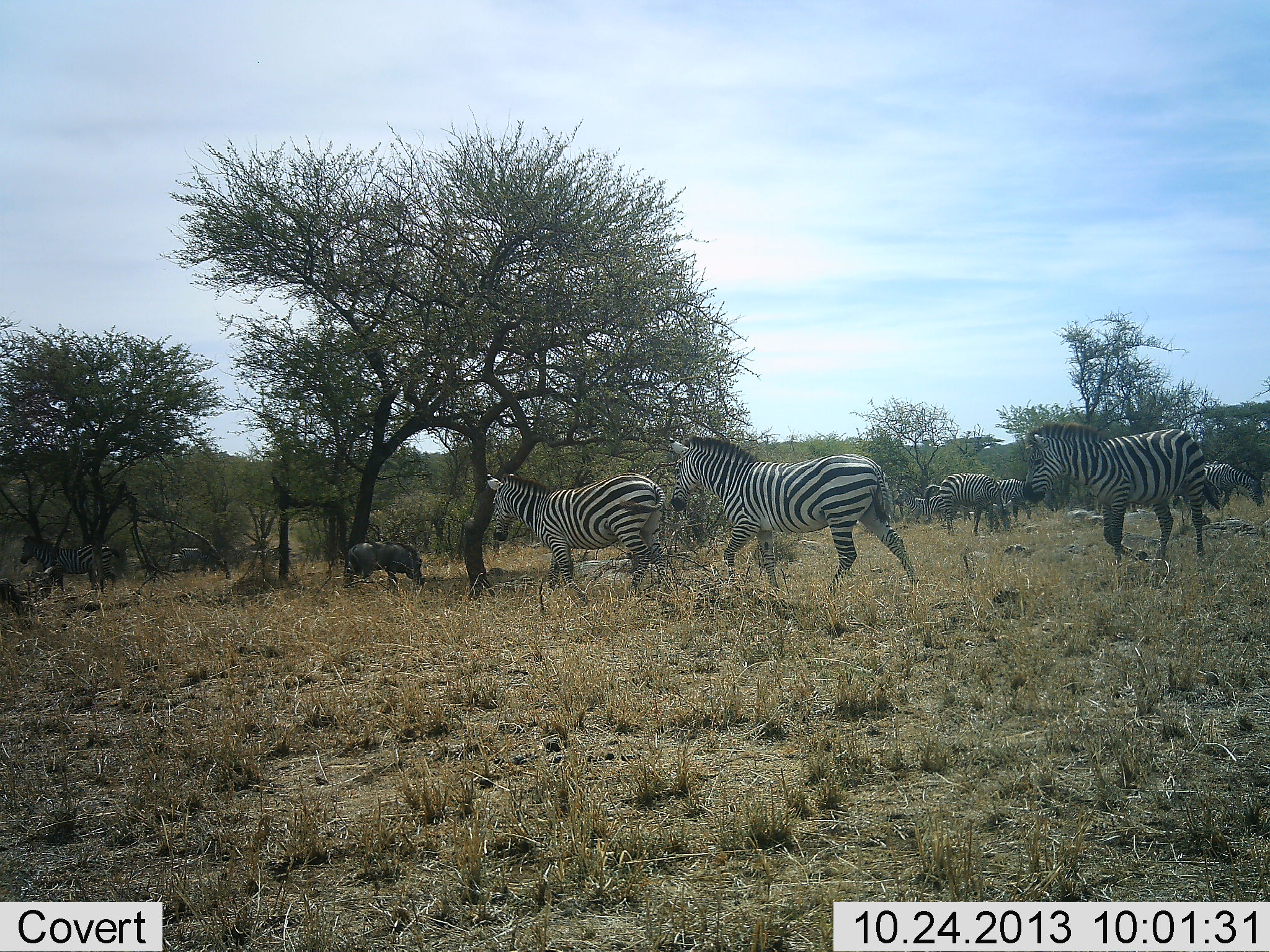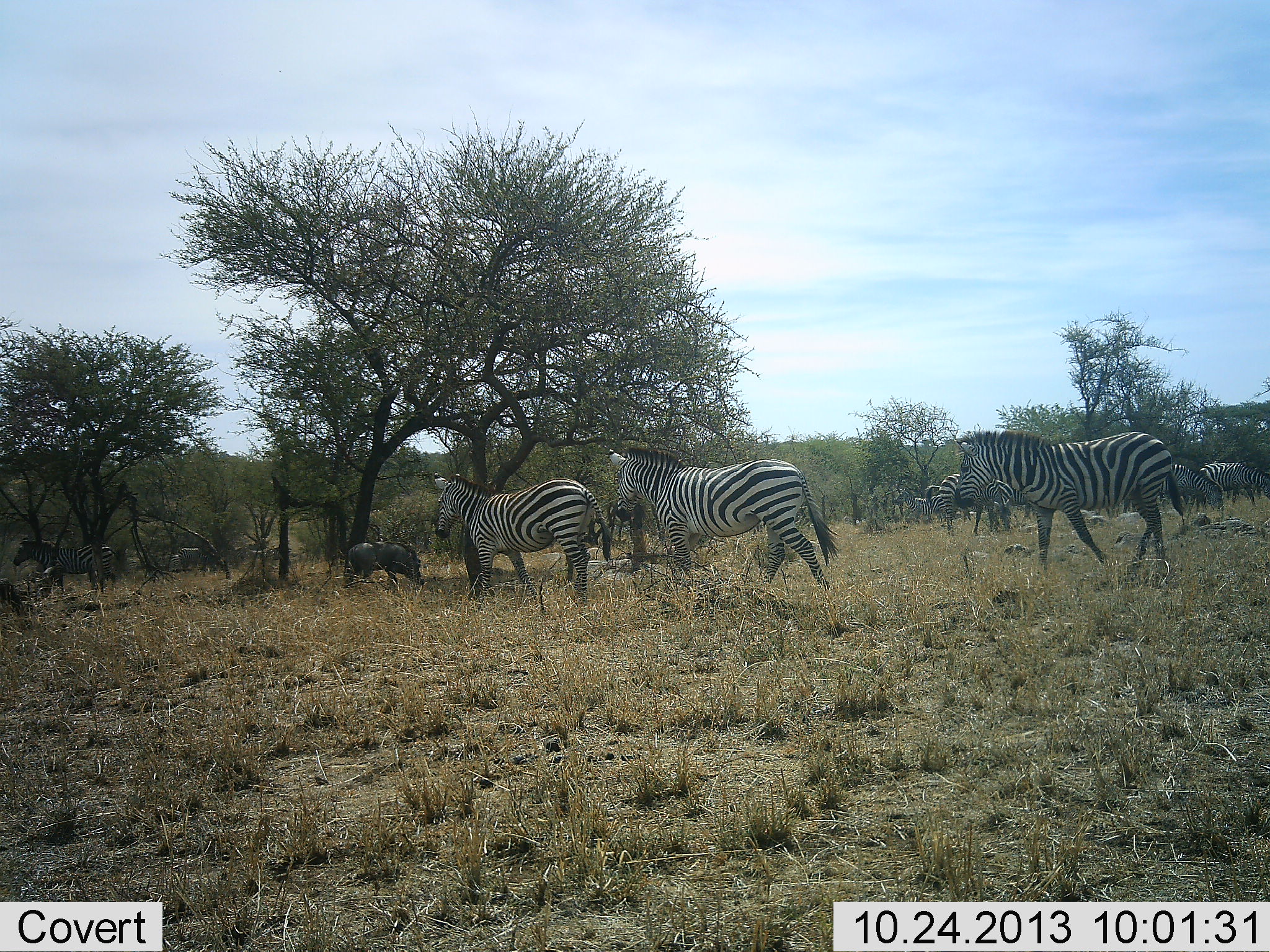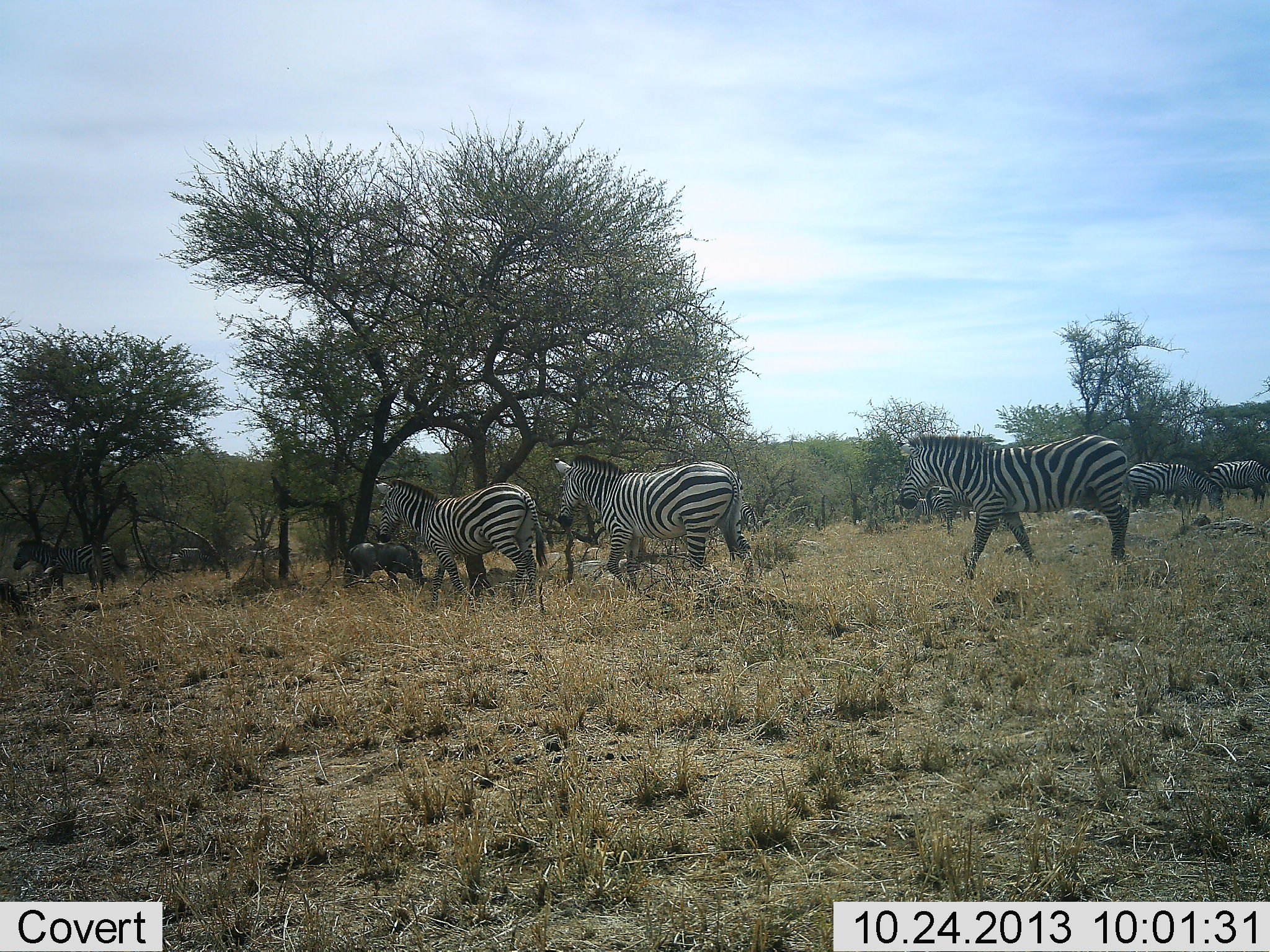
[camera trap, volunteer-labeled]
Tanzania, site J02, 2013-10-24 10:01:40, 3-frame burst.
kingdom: Animalia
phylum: Chordata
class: Mammalia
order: Artiodactyla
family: Suidae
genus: Phacochoerus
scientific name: Phacochoerus africanus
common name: warthog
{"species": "warthog (Phacochoerus africanus)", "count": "1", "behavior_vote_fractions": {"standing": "45%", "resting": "0%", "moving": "0%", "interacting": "5%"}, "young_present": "0%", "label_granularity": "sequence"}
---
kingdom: Animalia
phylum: Chordata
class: Mammalia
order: Perissodactyla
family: Equidae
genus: Equus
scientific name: Equus quagga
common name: plains zebra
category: zebra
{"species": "zebra (plains zebra) (Equus quagga)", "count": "8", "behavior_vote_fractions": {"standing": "61%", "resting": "0%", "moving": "84%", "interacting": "3%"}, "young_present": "0%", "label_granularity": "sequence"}